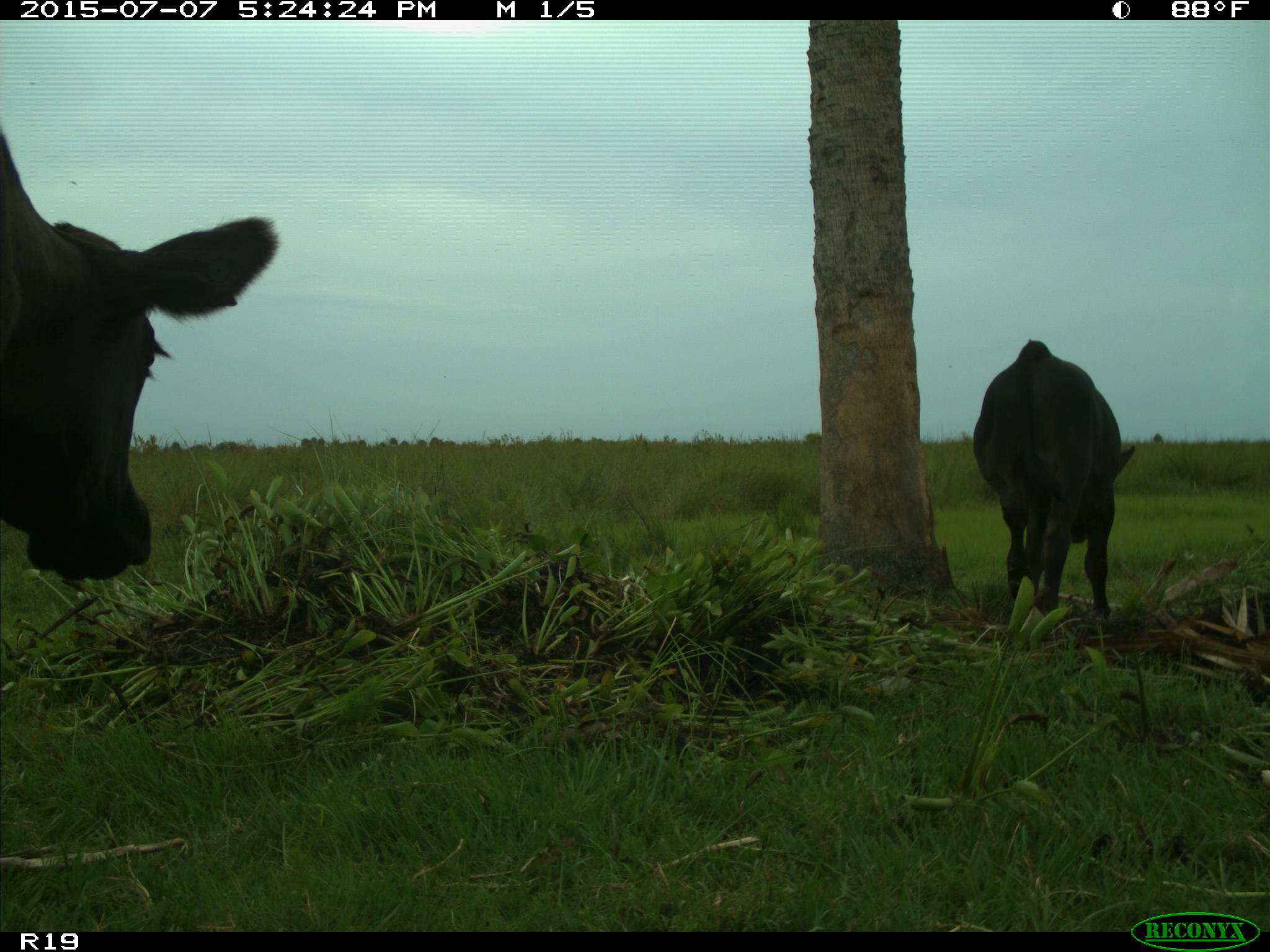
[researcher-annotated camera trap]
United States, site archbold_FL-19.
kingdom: Animalia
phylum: Chordata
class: Mammalia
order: Artiodactyla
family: Bovidae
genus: Bos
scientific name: Bos taurus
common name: domestic cow